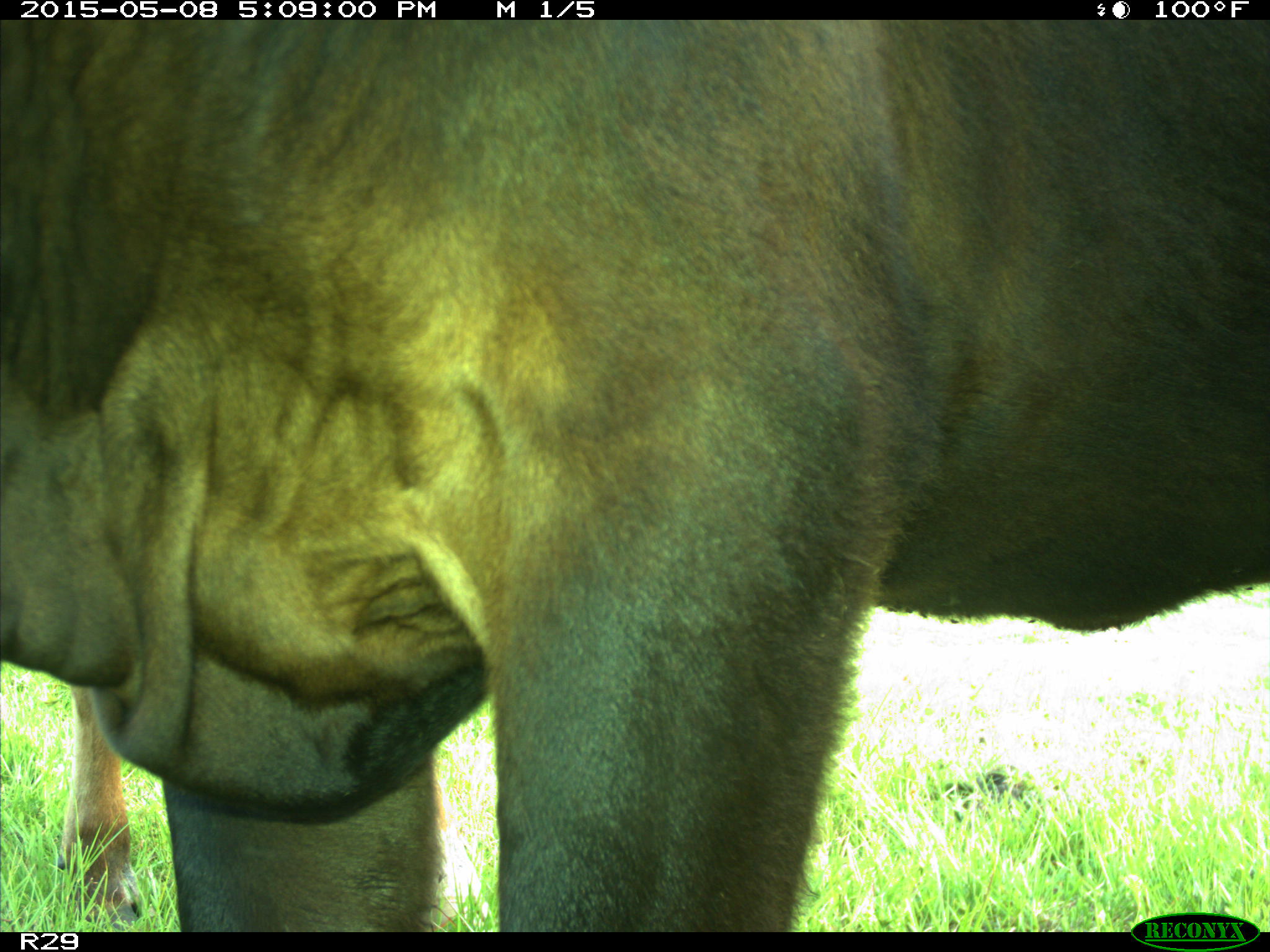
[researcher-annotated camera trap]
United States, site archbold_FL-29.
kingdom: Animalia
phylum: Chordata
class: Mammalia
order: Artiodactyla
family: Bovidae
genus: Bos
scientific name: Bos taurus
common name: domestic cow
Bos taurus (domestic cow).